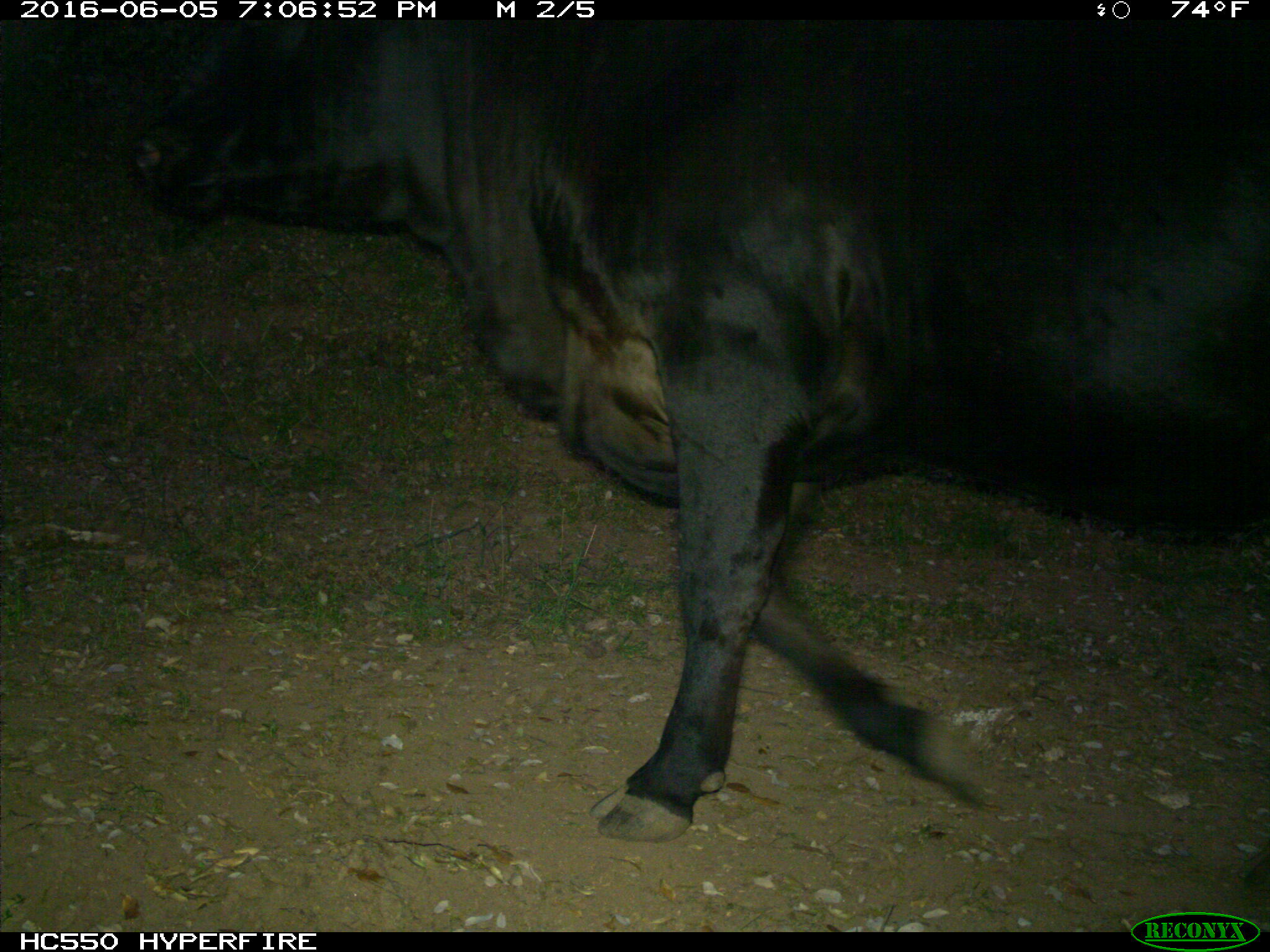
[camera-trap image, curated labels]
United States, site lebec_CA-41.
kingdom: Animalia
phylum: Chordata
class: Mammalia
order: Artiodactyla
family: Bovidae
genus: Bos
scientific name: Bos taurus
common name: domestic cow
Bos taurus (domestic cow).